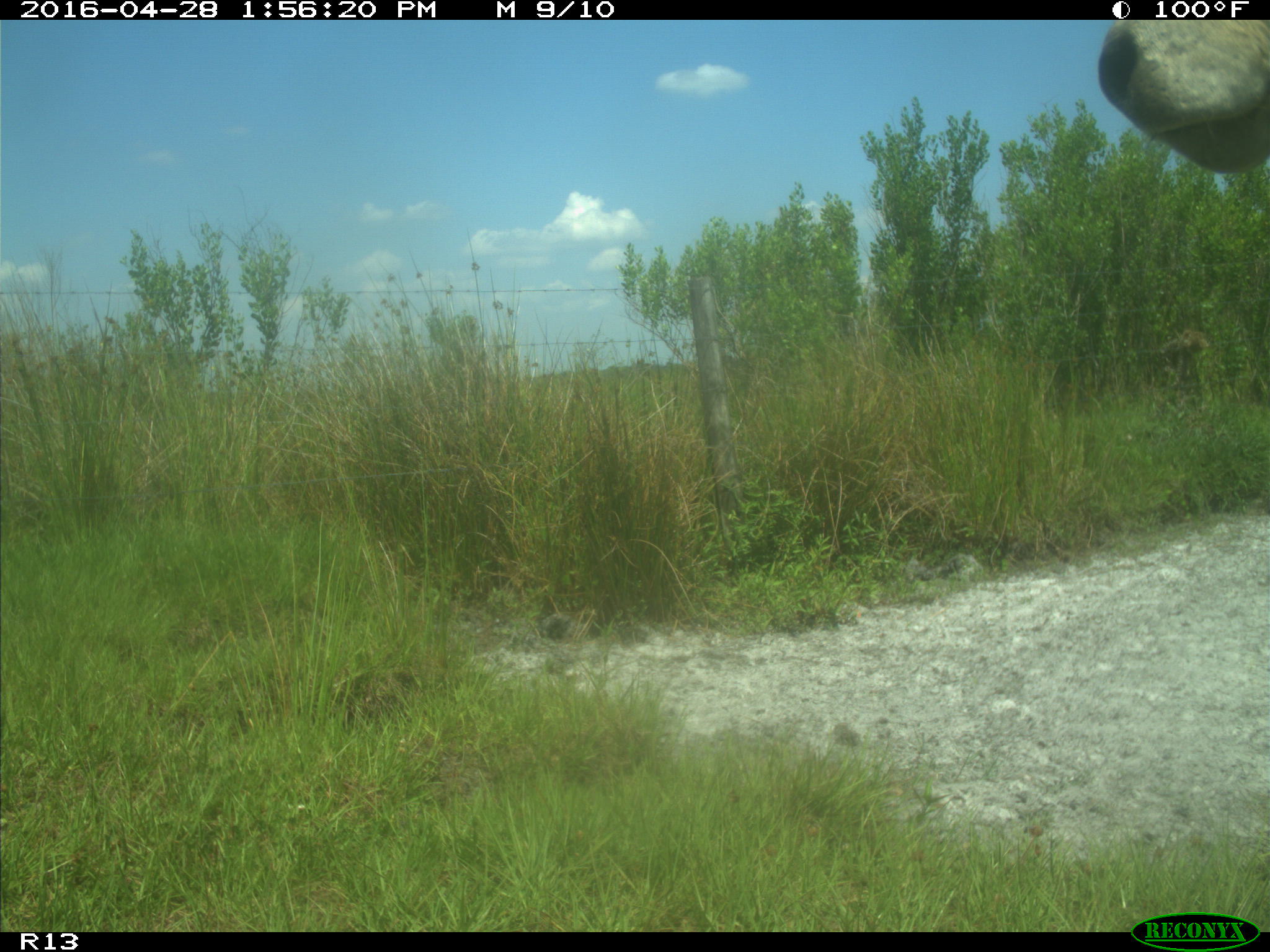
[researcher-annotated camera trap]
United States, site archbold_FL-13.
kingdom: Animalia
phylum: Chordata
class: Mammalia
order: Artiodactyla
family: Bovidae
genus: Bos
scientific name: Bos taurus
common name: domestic cow